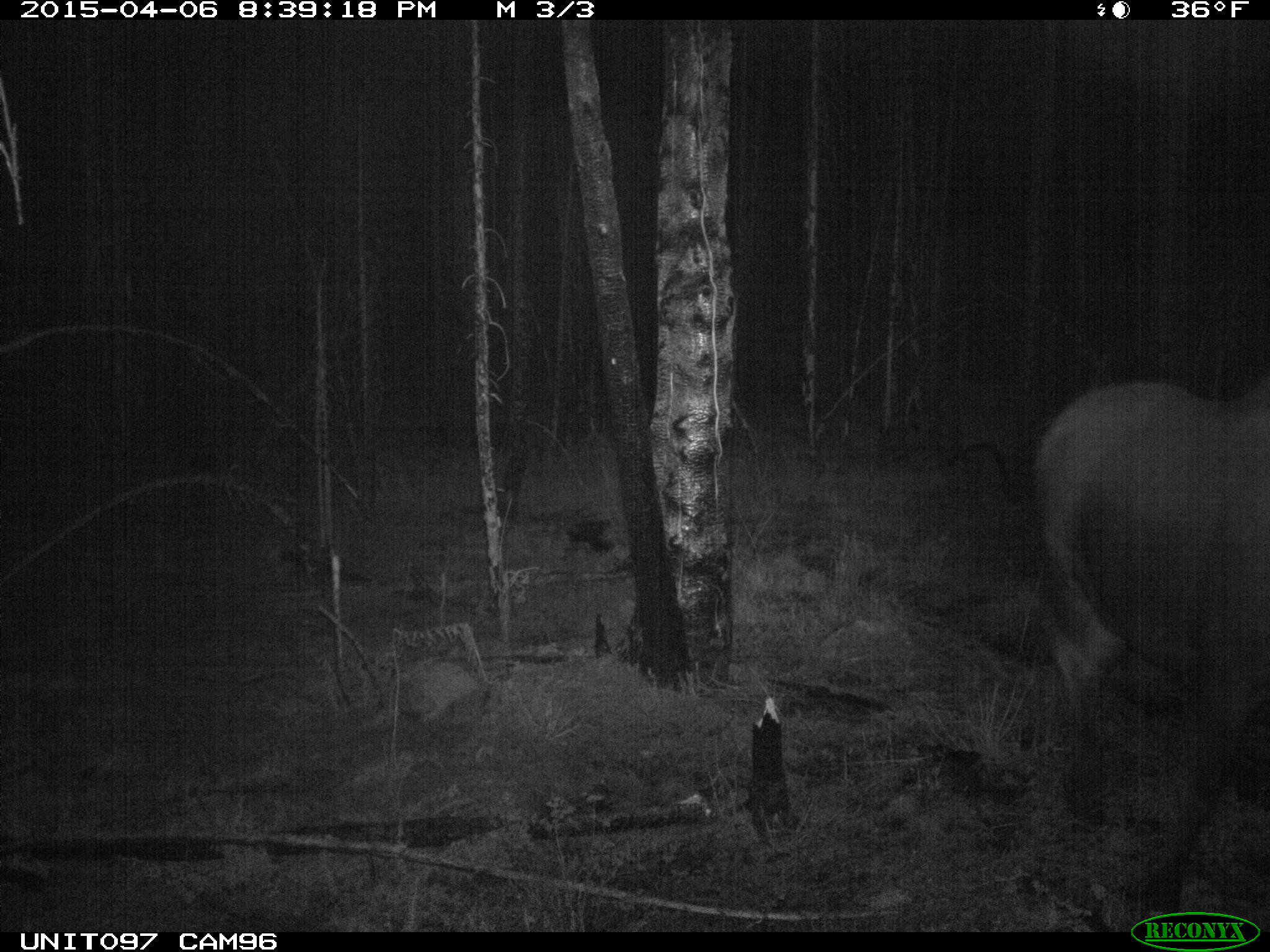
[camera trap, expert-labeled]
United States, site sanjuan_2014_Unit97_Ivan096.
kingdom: Animalia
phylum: Chordata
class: Mammalia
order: Artiodactyla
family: Cervidae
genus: Alces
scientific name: Alces alces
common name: moose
Alces alces (moose).